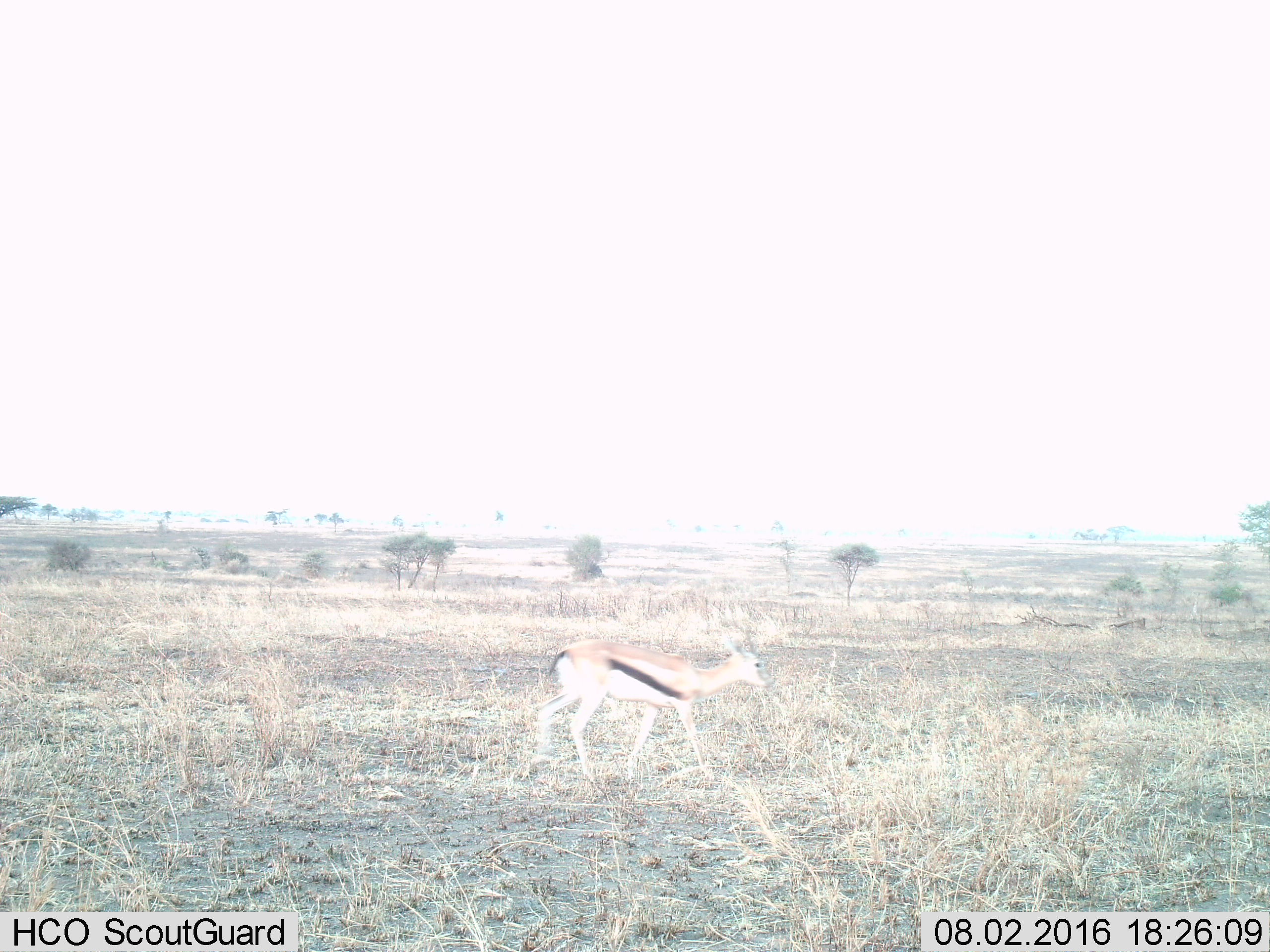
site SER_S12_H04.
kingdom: Animalia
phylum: Chordata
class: Mammalia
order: Artiodactyla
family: Bovidae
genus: Eudorcas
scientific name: Eudorcas thomsonii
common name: thomson's gazelle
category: gazellethomsons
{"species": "gazellethomsons (thomson's gazelle) (Eudorcas thomsonii)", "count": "1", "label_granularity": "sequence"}